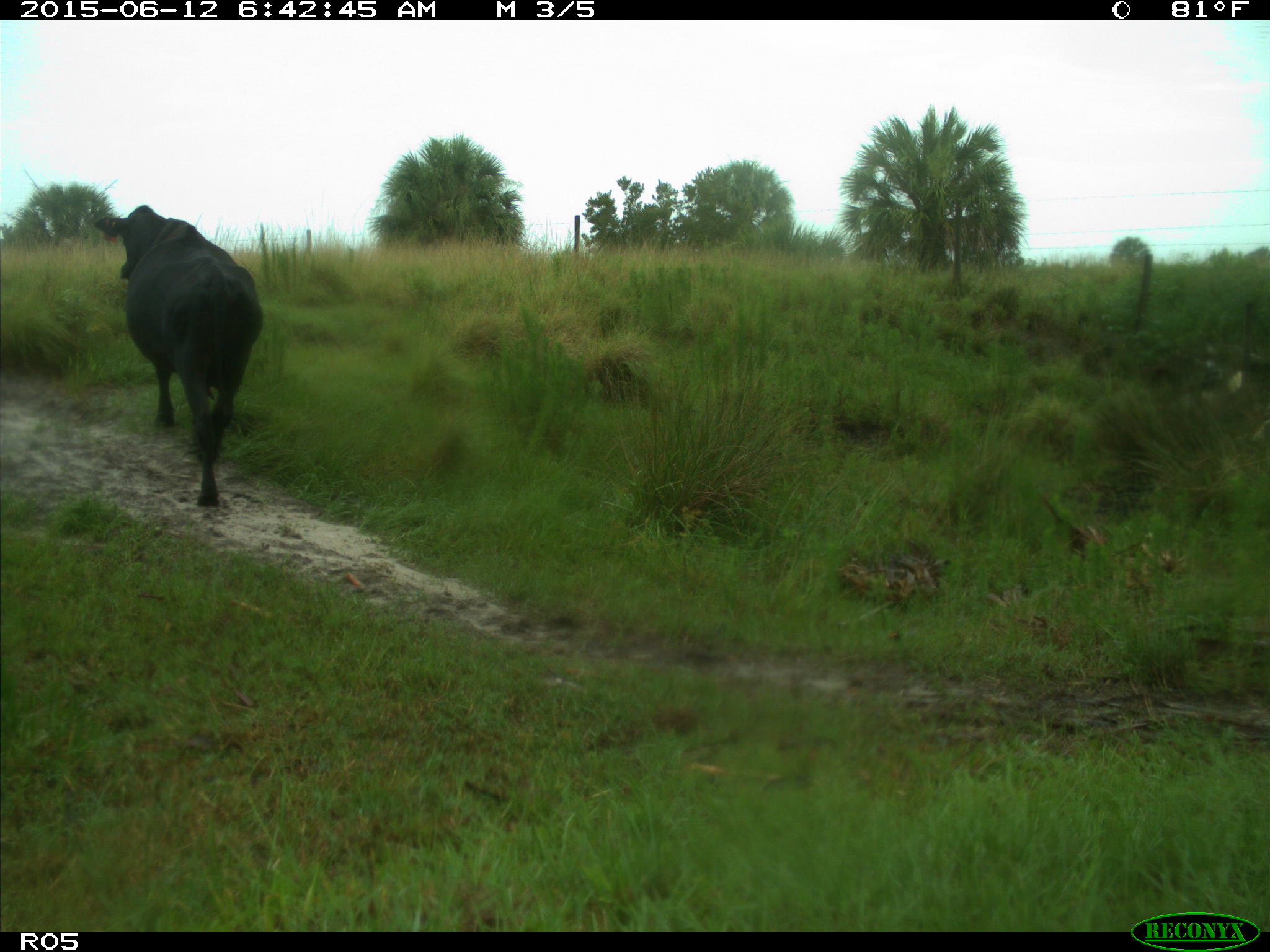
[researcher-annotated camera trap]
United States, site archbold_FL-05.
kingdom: Animalia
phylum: Chordata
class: Mammalia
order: Artiodactyla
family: Bovidae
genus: Bos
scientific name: Bos taurus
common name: domestic cow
Bos taurus (domestic cow).